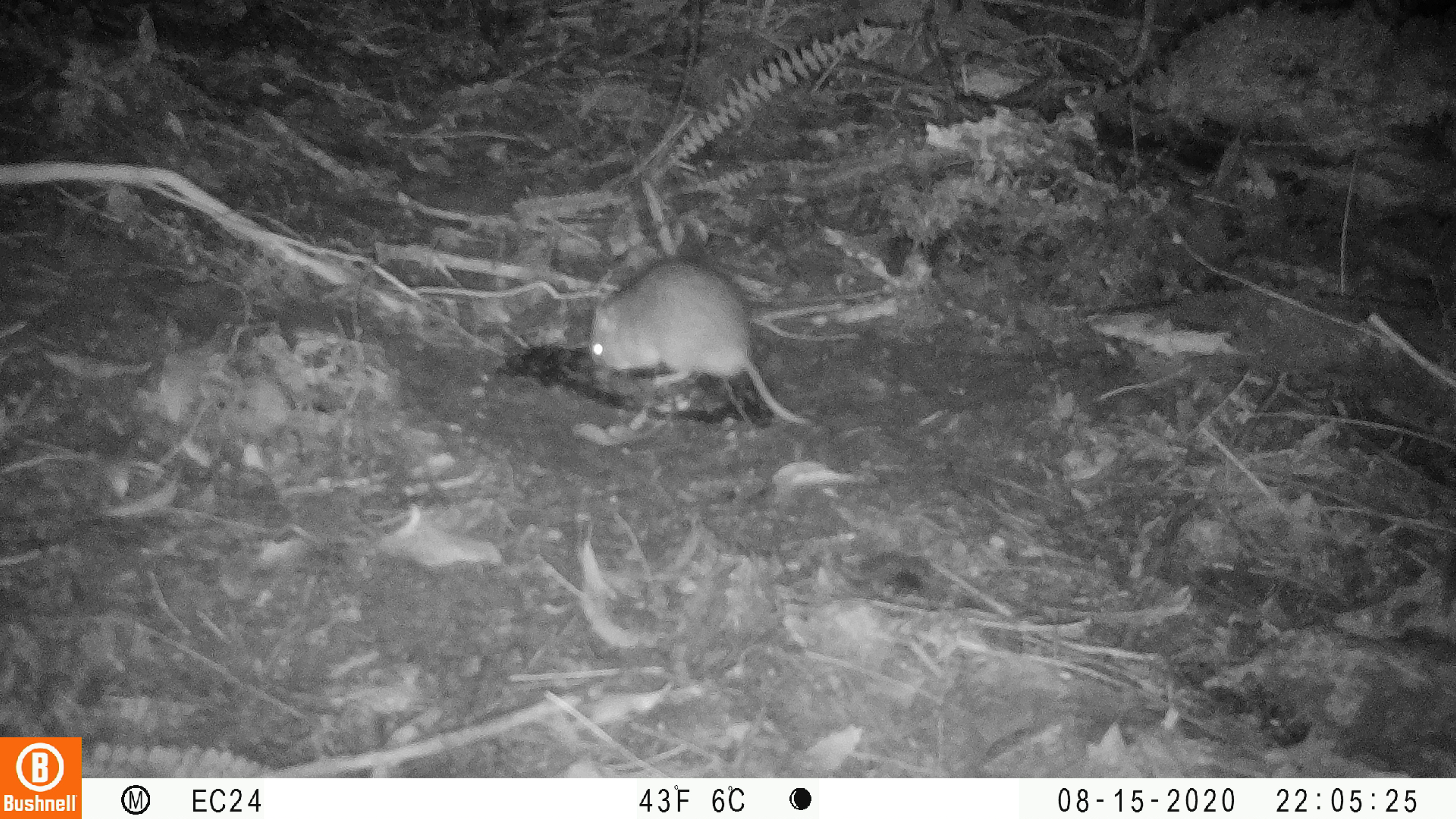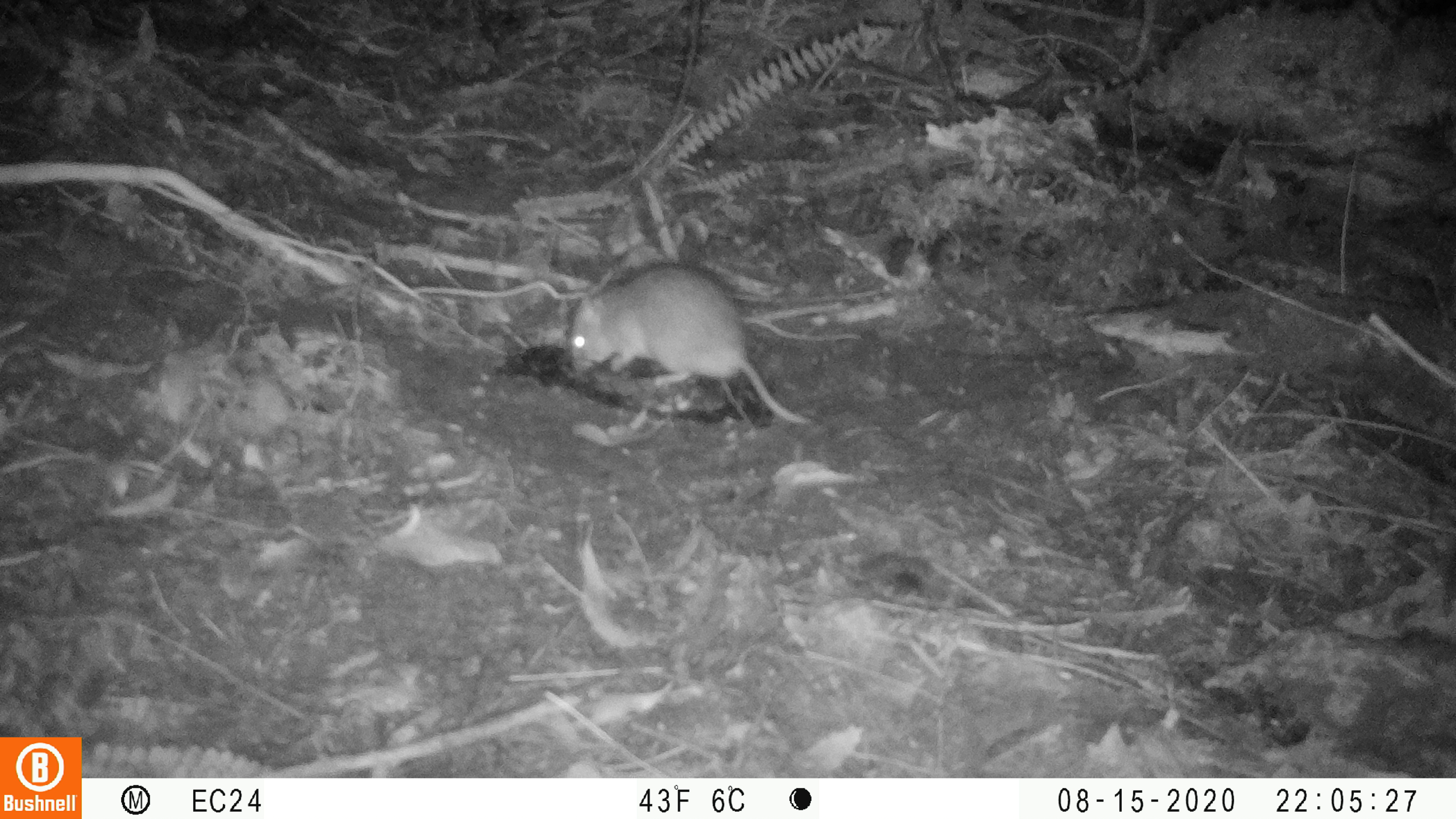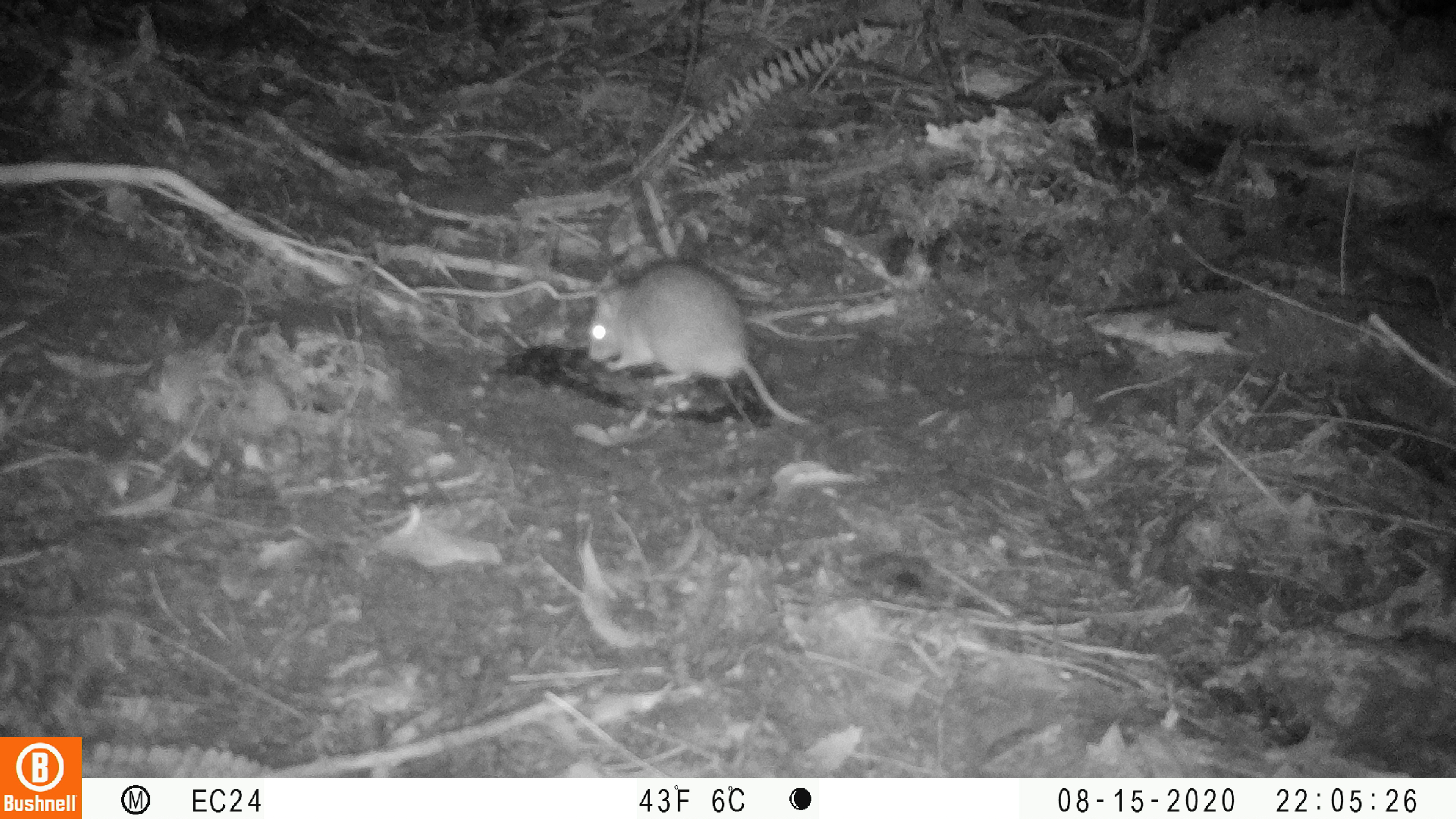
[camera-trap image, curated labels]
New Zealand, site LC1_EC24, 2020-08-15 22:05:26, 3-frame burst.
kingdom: Animalia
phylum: Chordata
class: Mammalia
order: Rodentia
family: Muridae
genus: Rattus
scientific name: Rattus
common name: rat